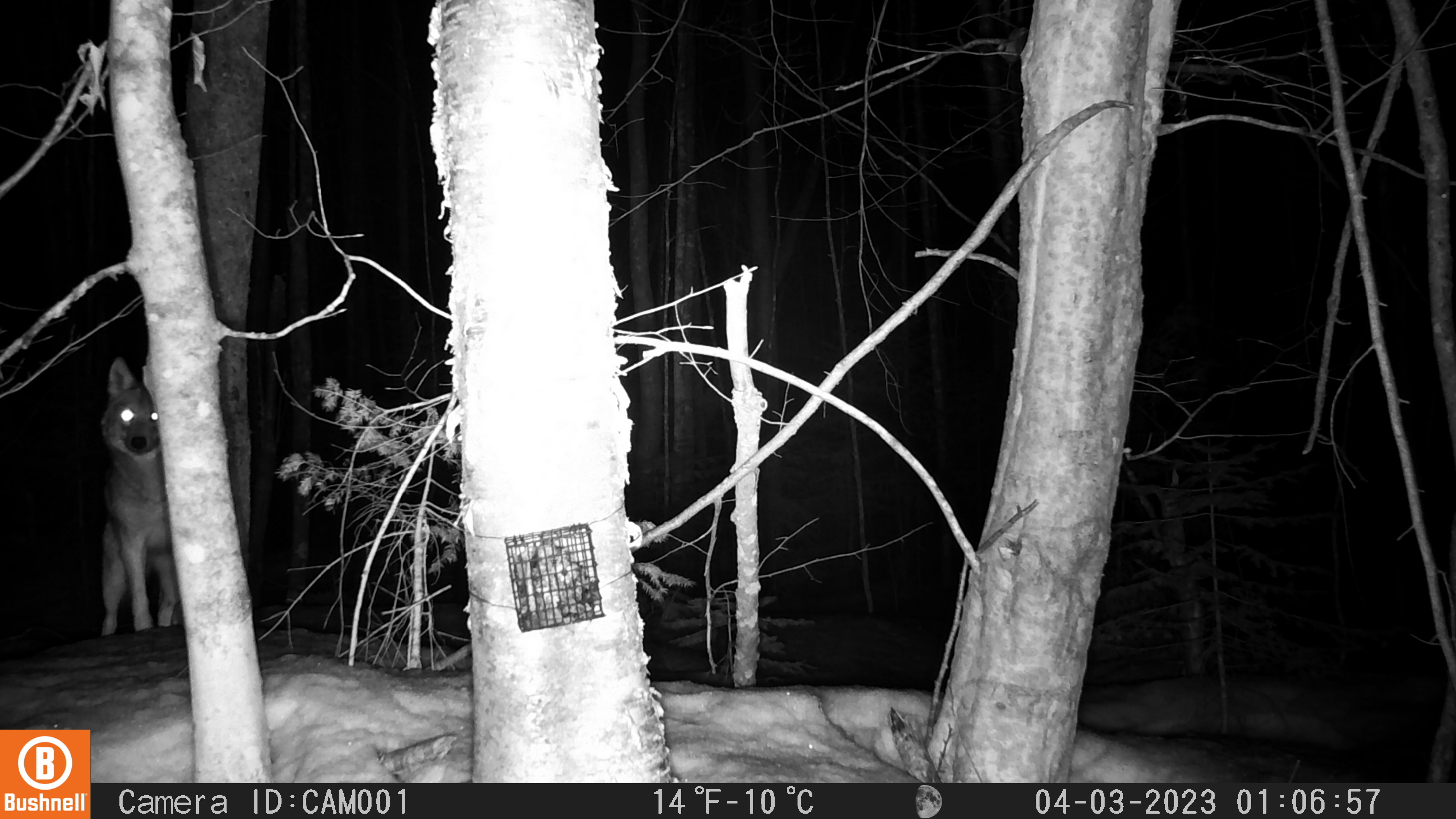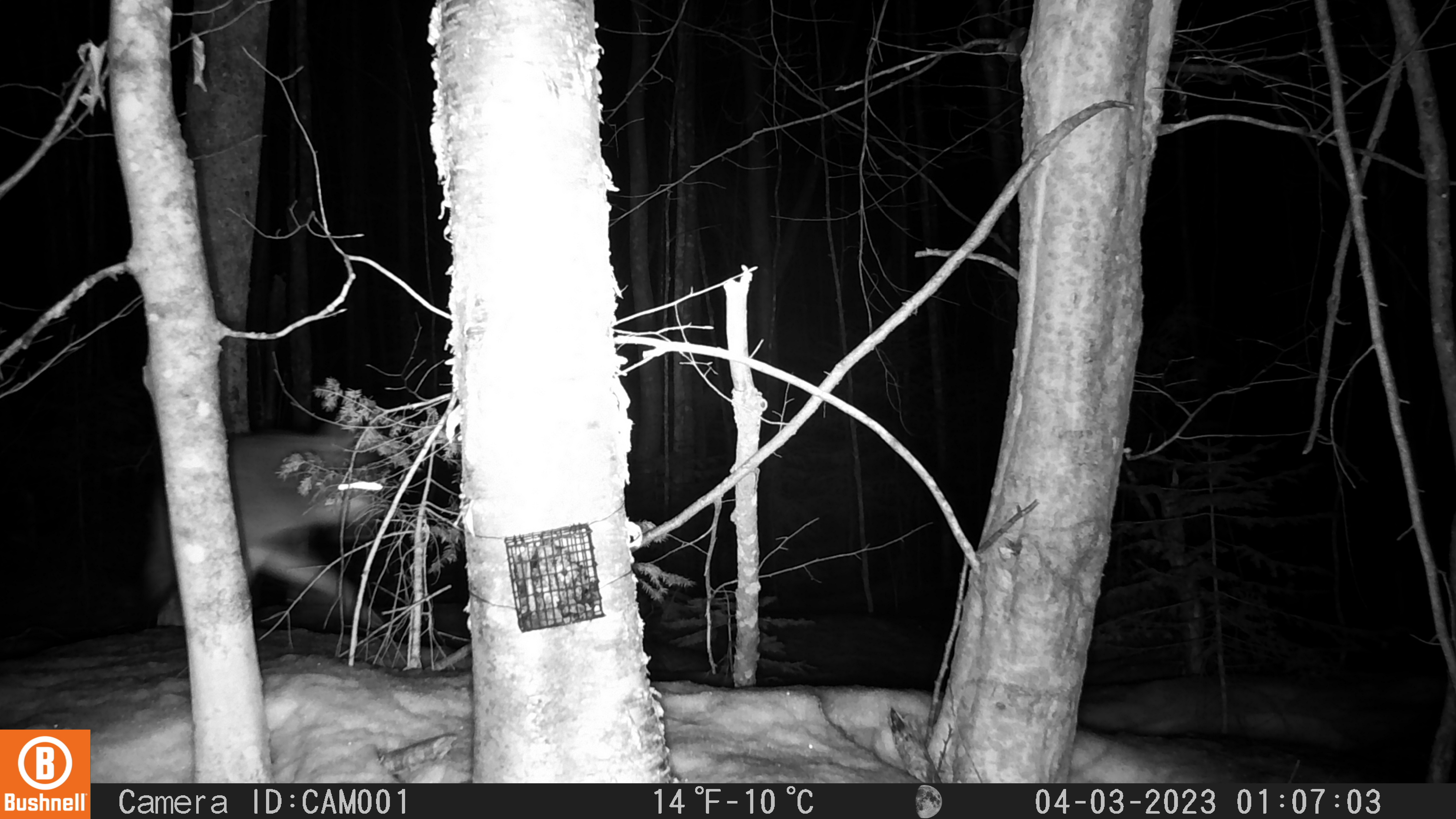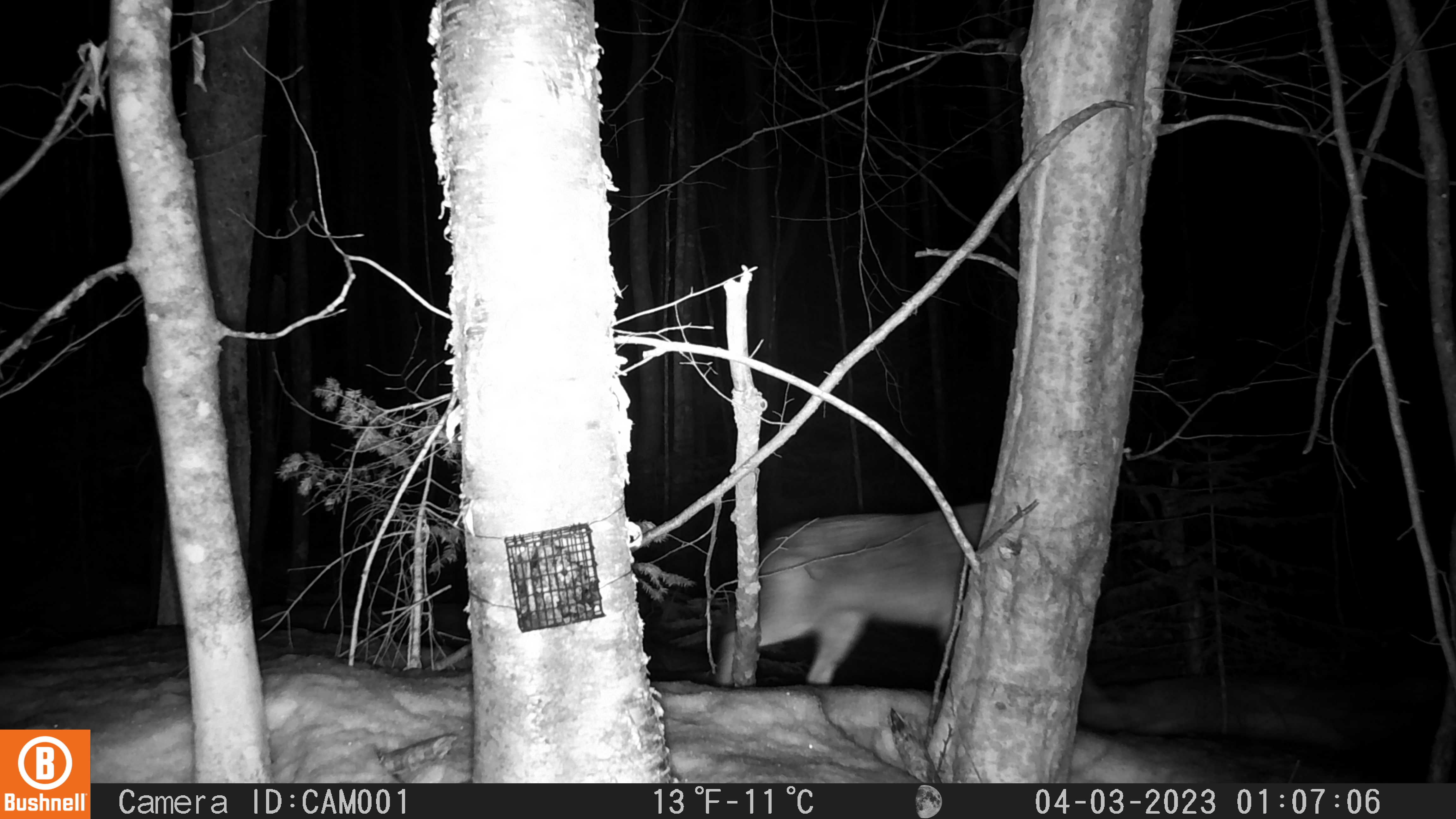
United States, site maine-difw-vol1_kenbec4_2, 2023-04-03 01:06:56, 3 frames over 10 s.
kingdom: Animalia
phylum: Chordata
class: Mammalia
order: Carnivora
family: Canidae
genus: Canis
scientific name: Canis latrans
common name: coyote